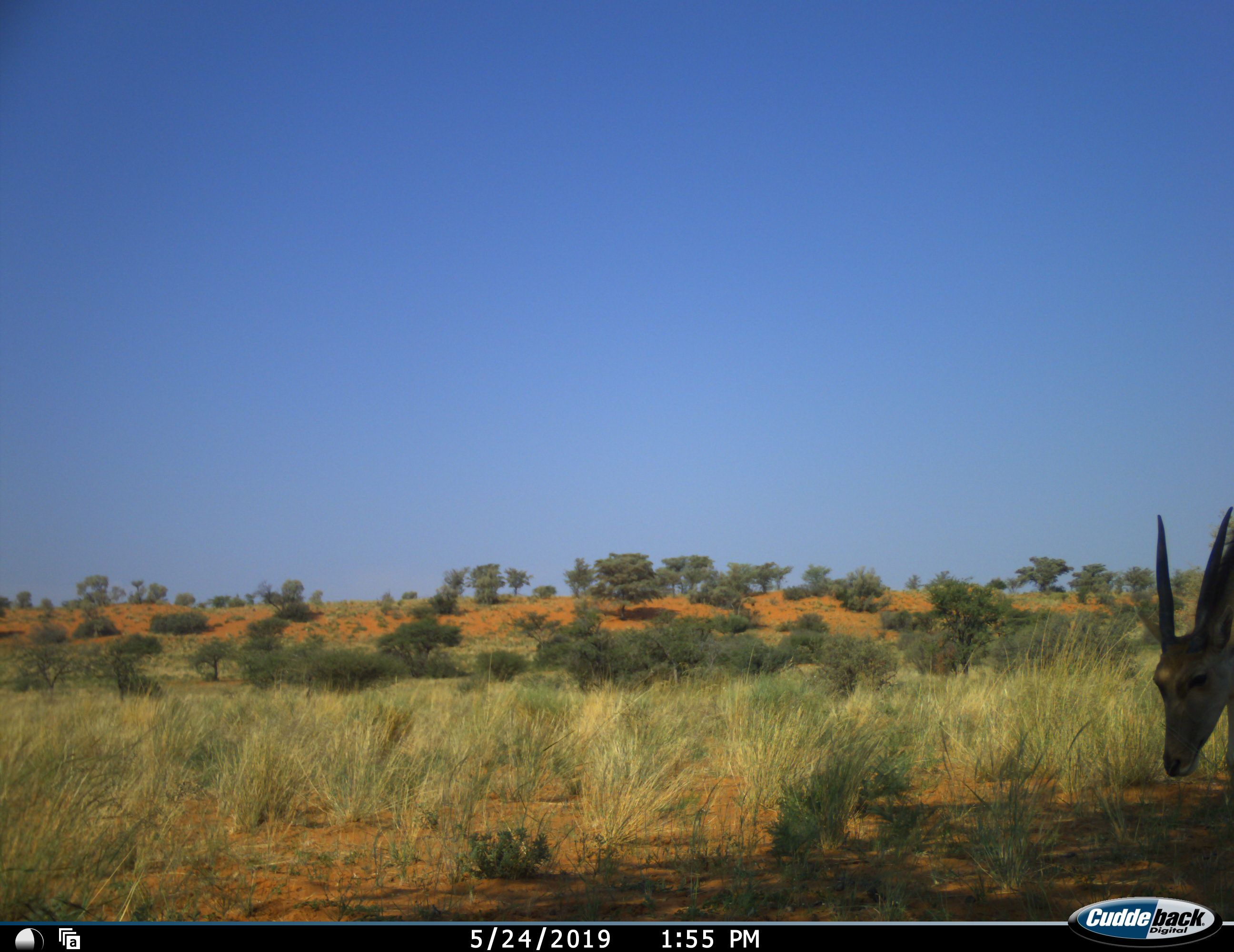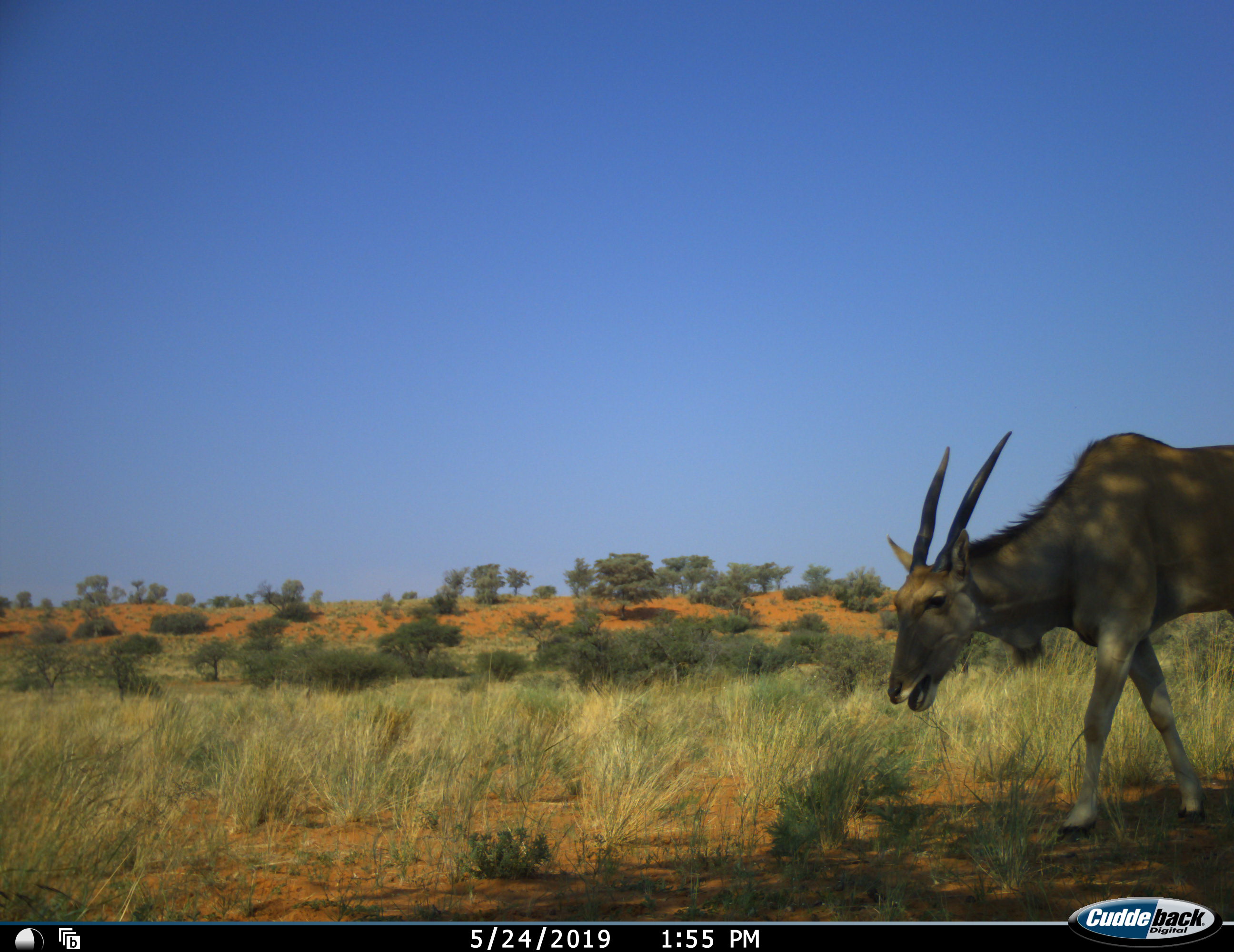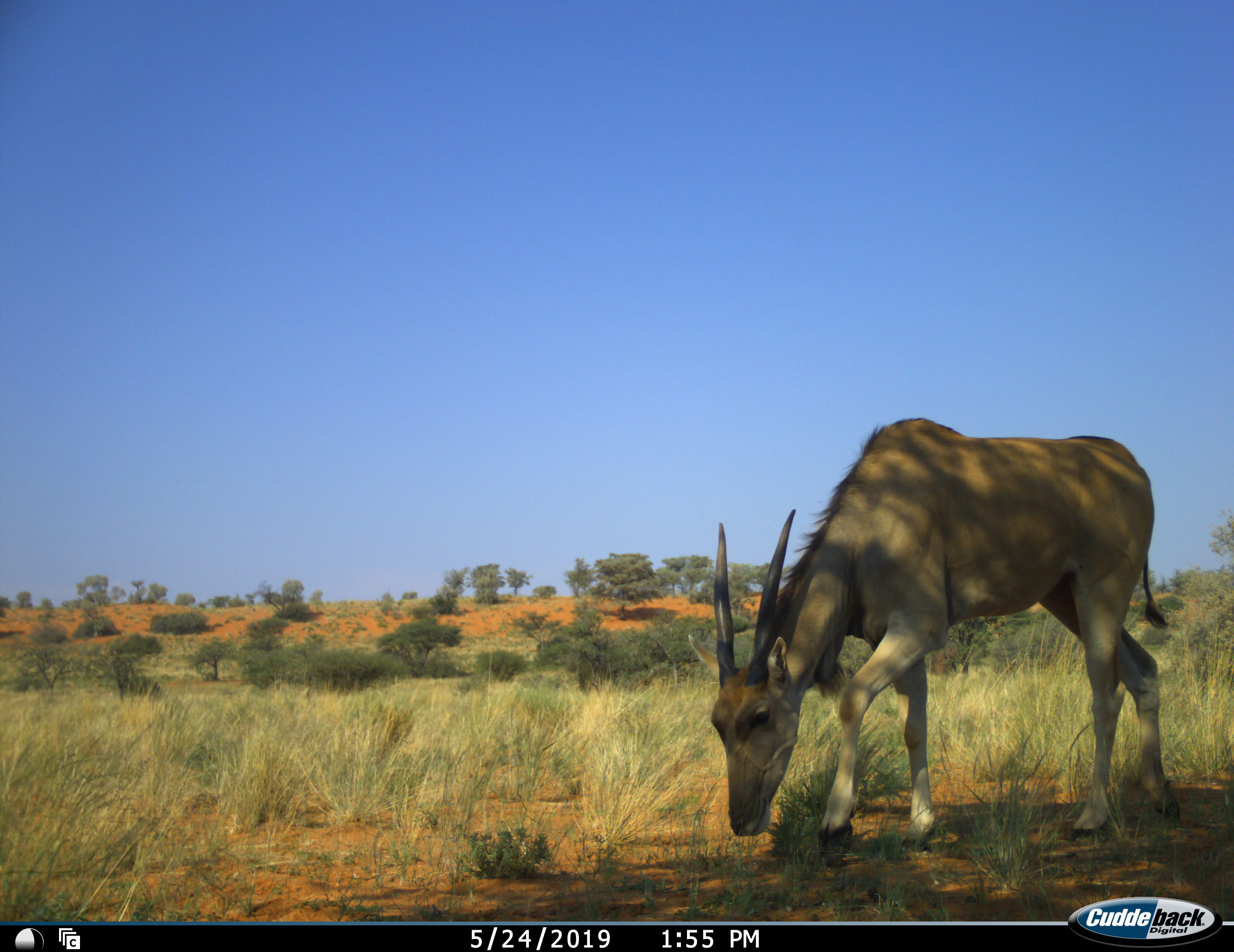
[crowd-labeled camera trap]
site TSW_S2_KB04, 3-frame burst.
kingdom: Animalia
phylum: Chordata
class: Mammalia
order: Artiodactyla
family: Bovidae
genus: Tragelaphus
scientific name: Tragelaphus oryx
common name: eland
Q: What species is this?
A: Eland (Tragelaphus oryx).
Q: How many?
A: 1.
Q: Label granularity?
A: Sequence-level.